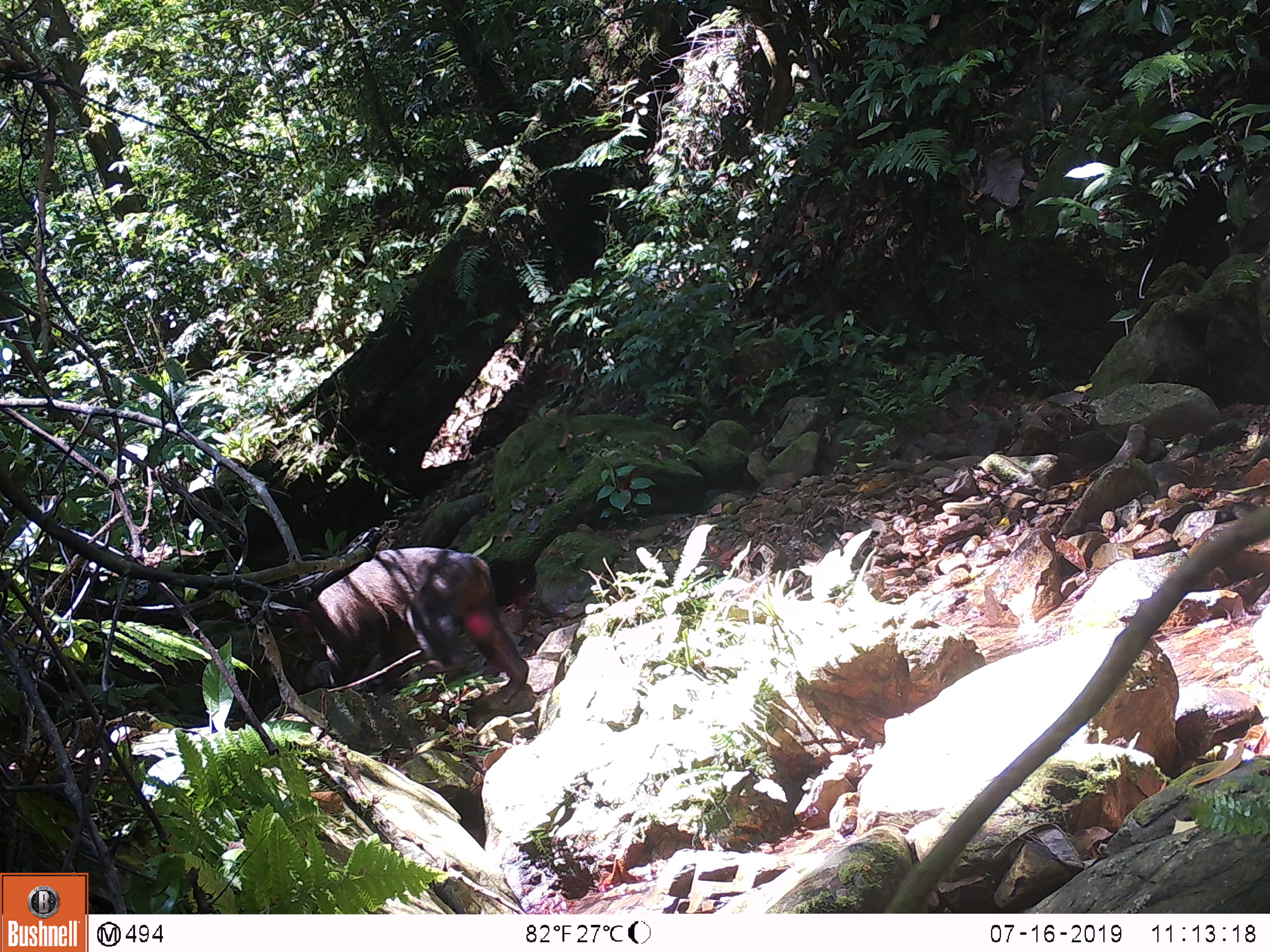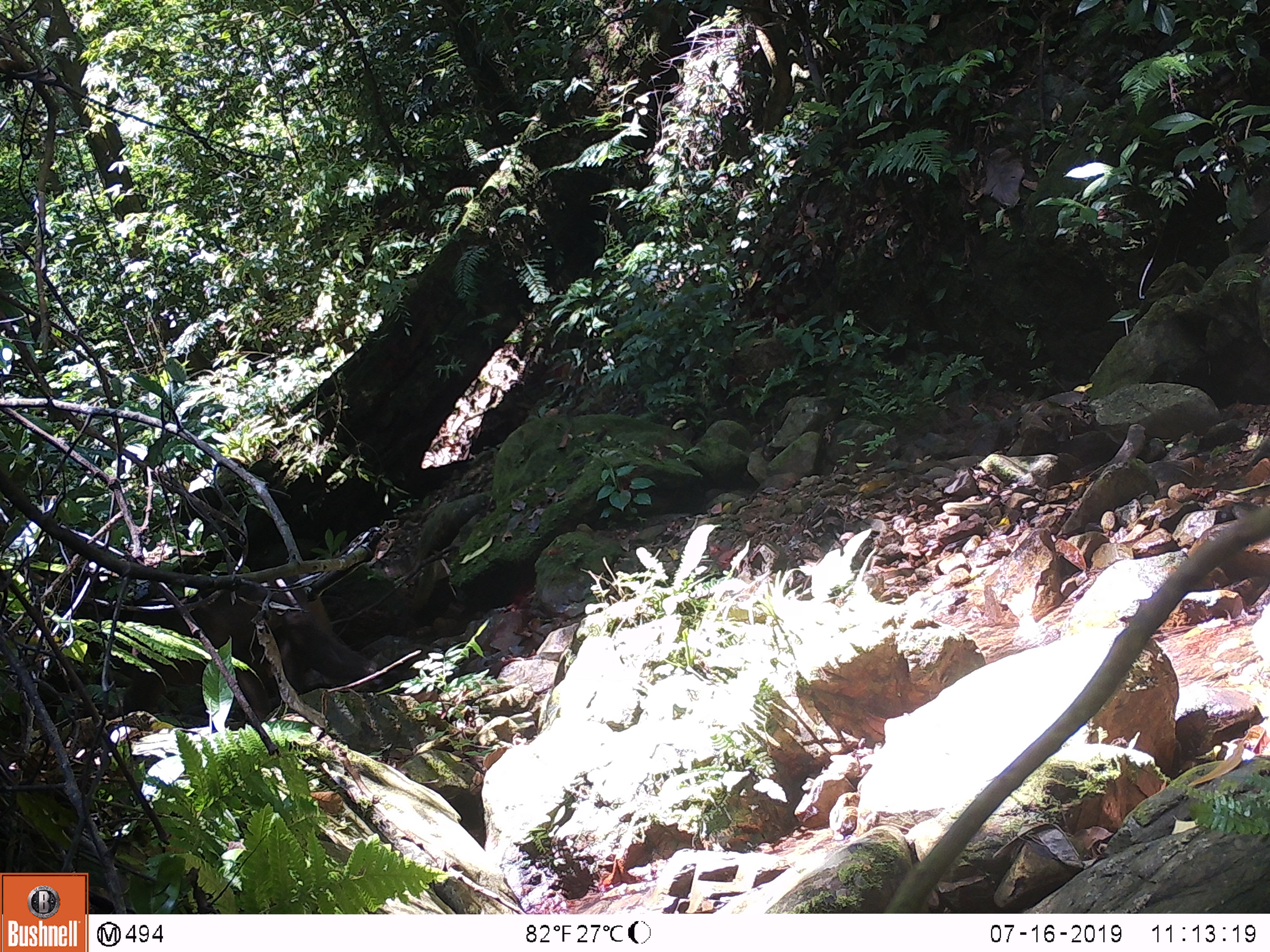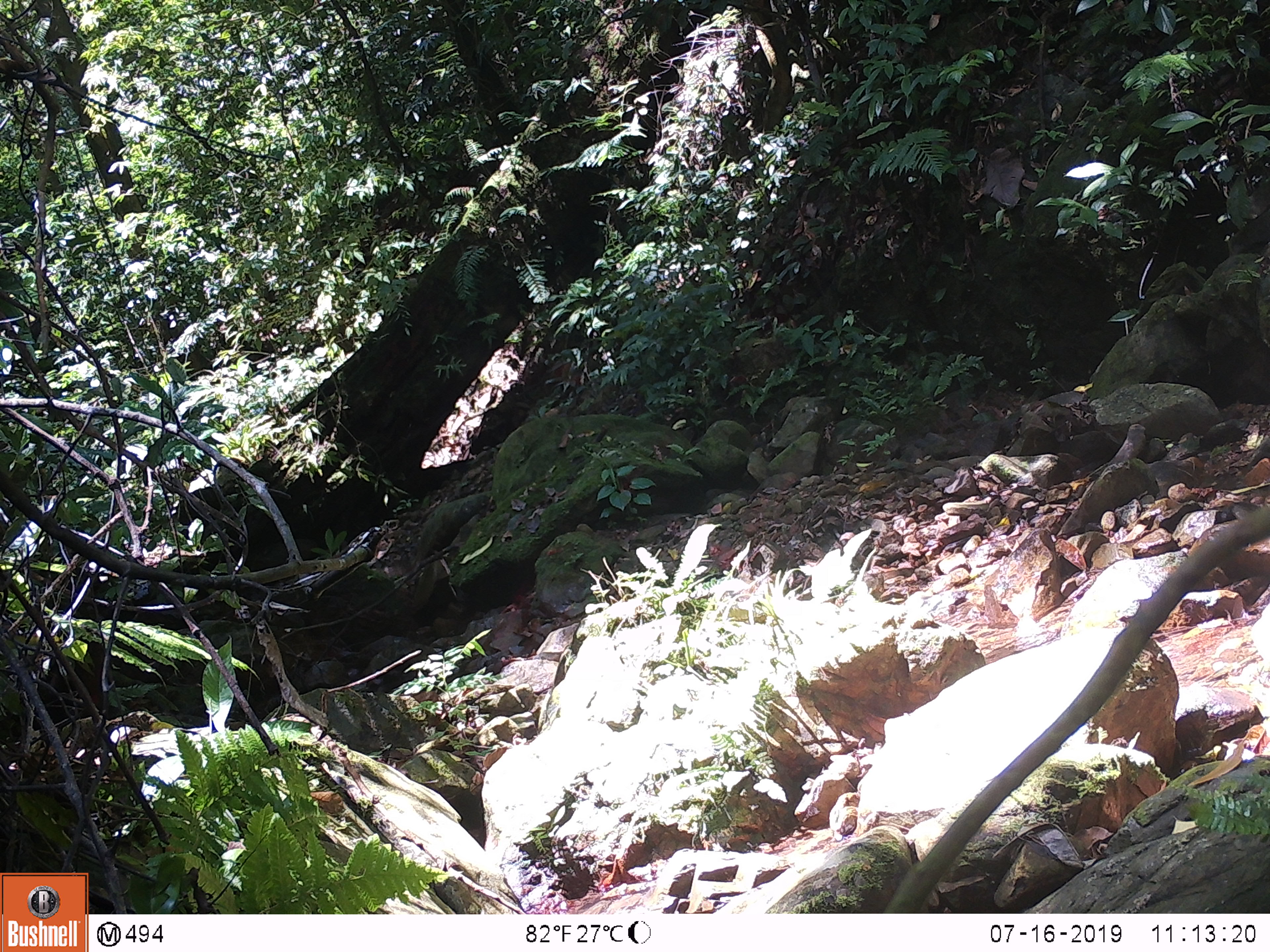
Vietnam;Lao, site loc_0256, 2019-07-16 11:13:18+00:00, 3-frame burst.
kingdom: Animalia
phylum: Chordata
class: Mammalia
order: Primates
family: Cercopithecidae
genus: Macaca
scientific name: Macaca arctoides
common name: stump-tailed macaque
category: stump tailed macaque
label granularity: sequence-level